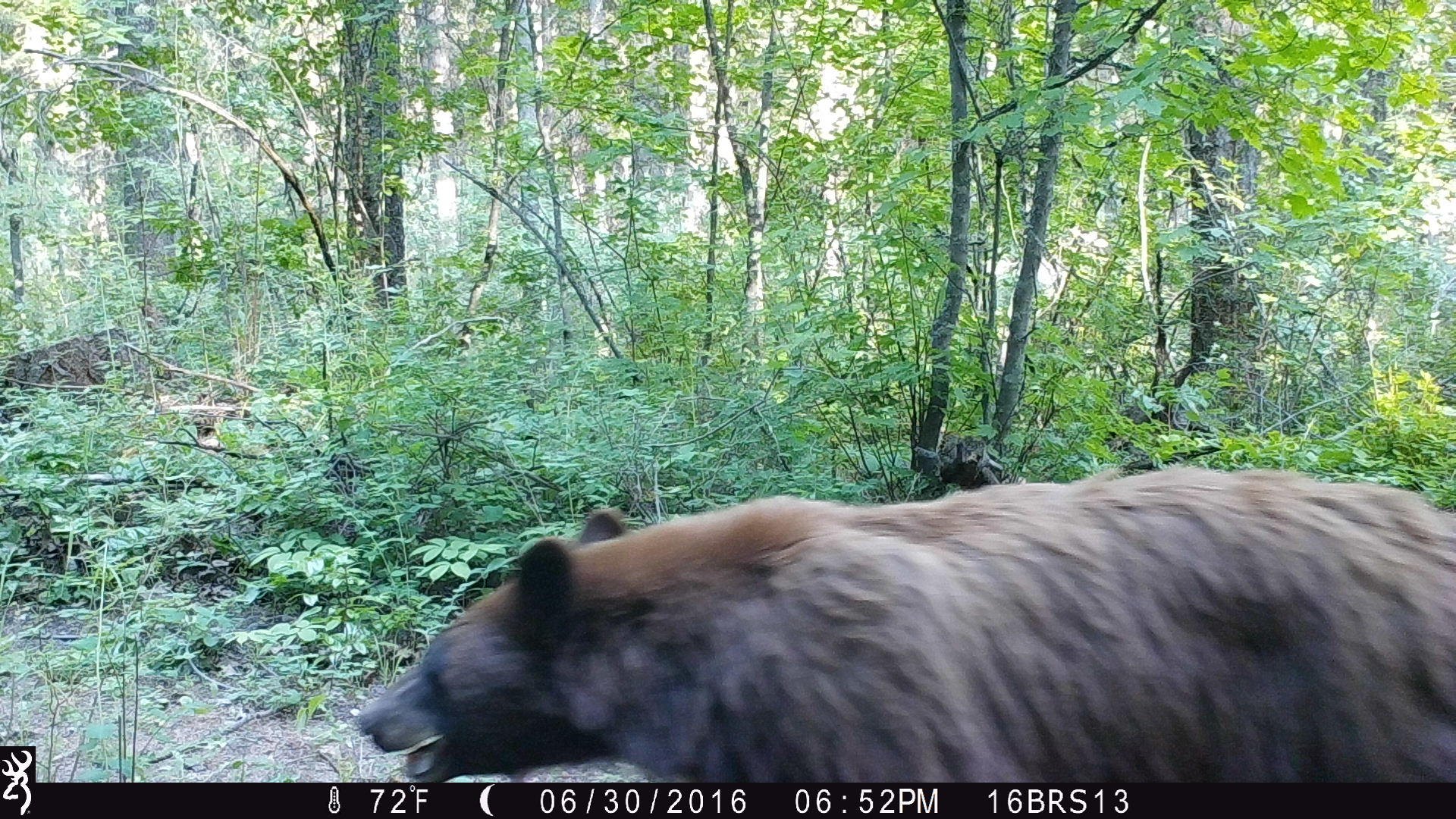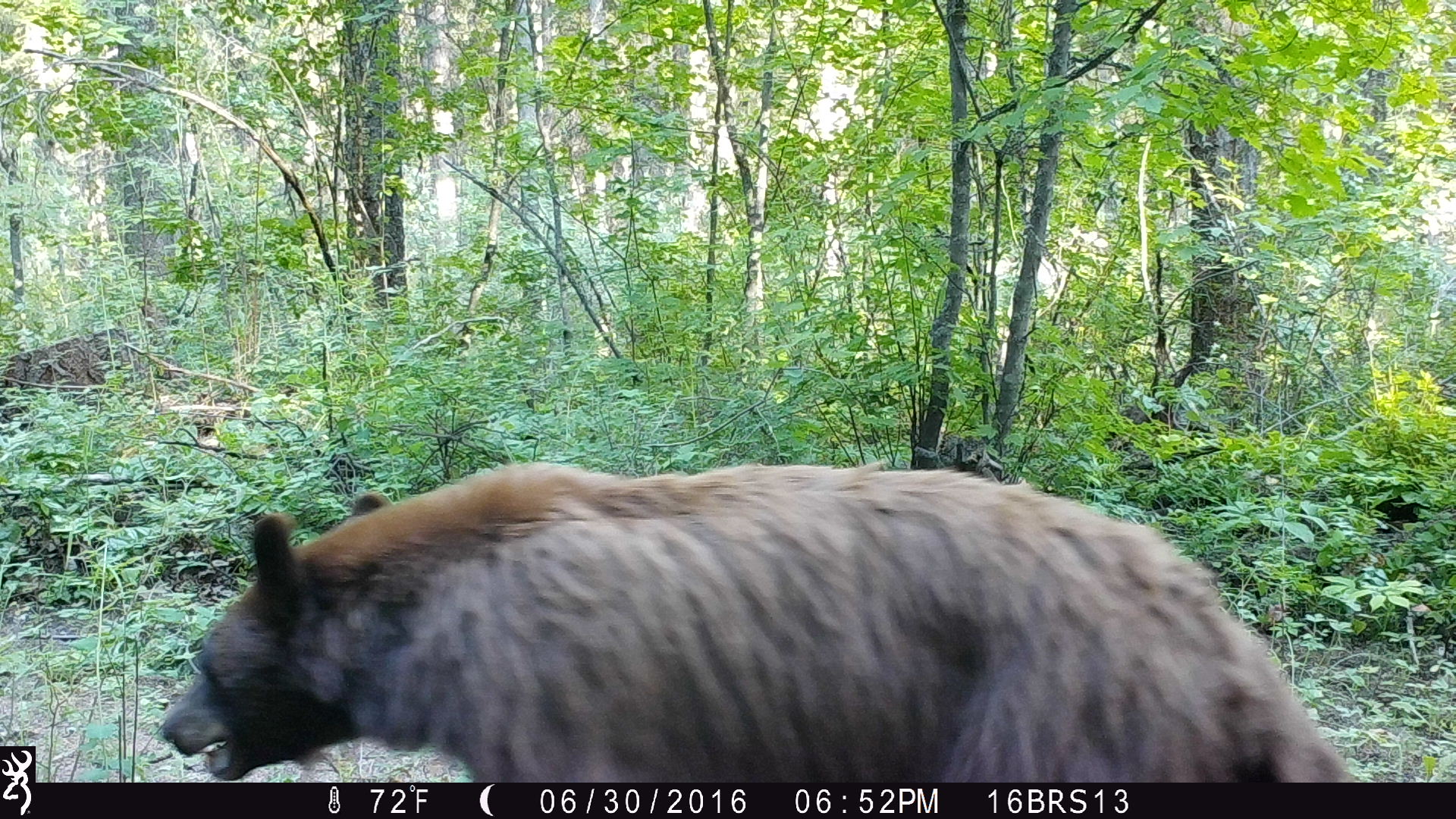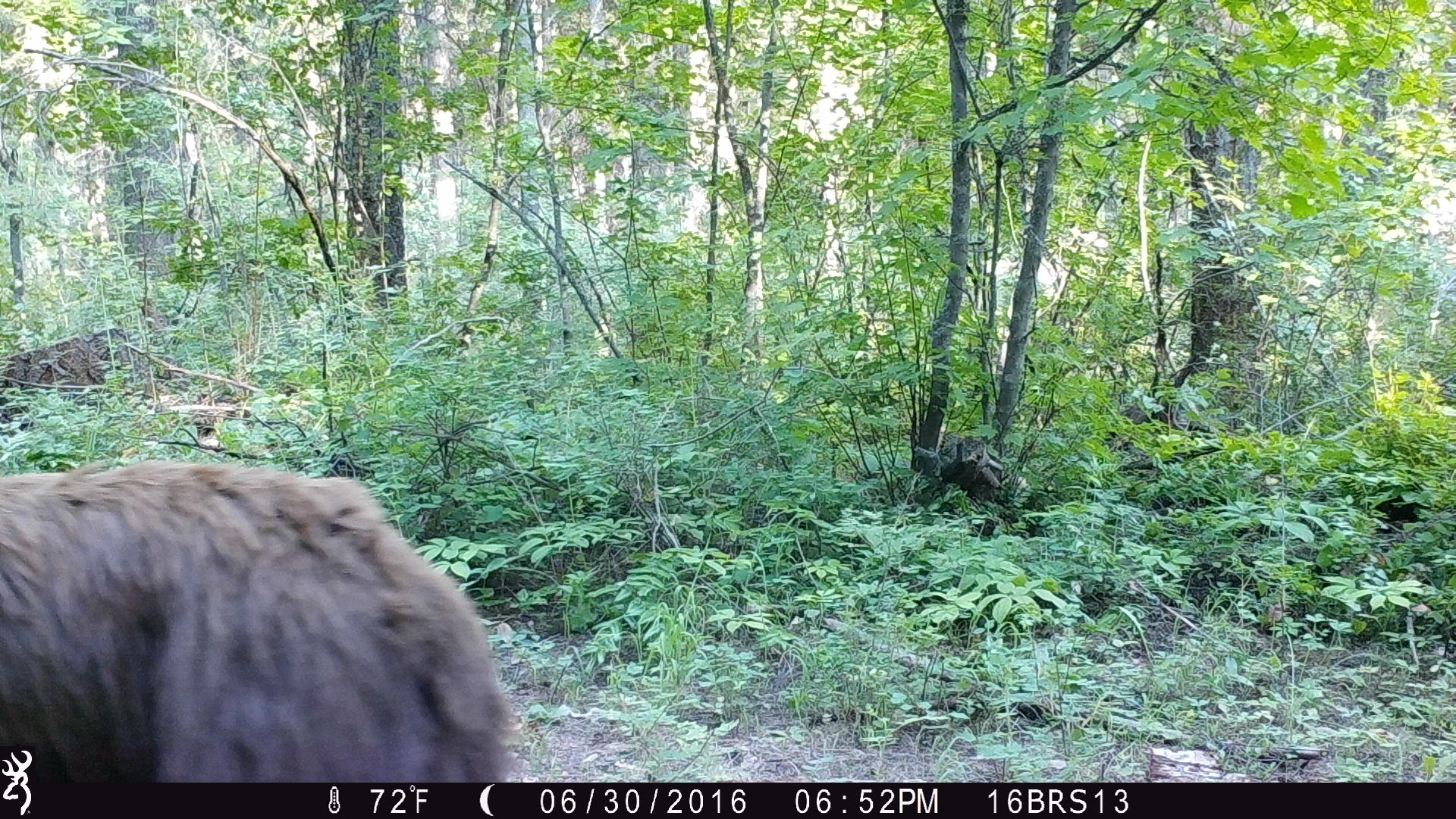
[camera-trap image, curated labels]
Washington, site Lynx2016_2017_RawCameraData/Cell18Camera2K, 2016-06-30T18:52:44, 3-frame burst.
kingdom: Animalia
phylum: Chordata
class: Mammalia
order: Carnivora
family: Ursidae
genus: Ursus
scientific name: Ursus americanus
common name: american black bear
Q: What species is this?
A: Ursus americanus (american black bear).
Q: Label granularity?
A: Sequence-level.